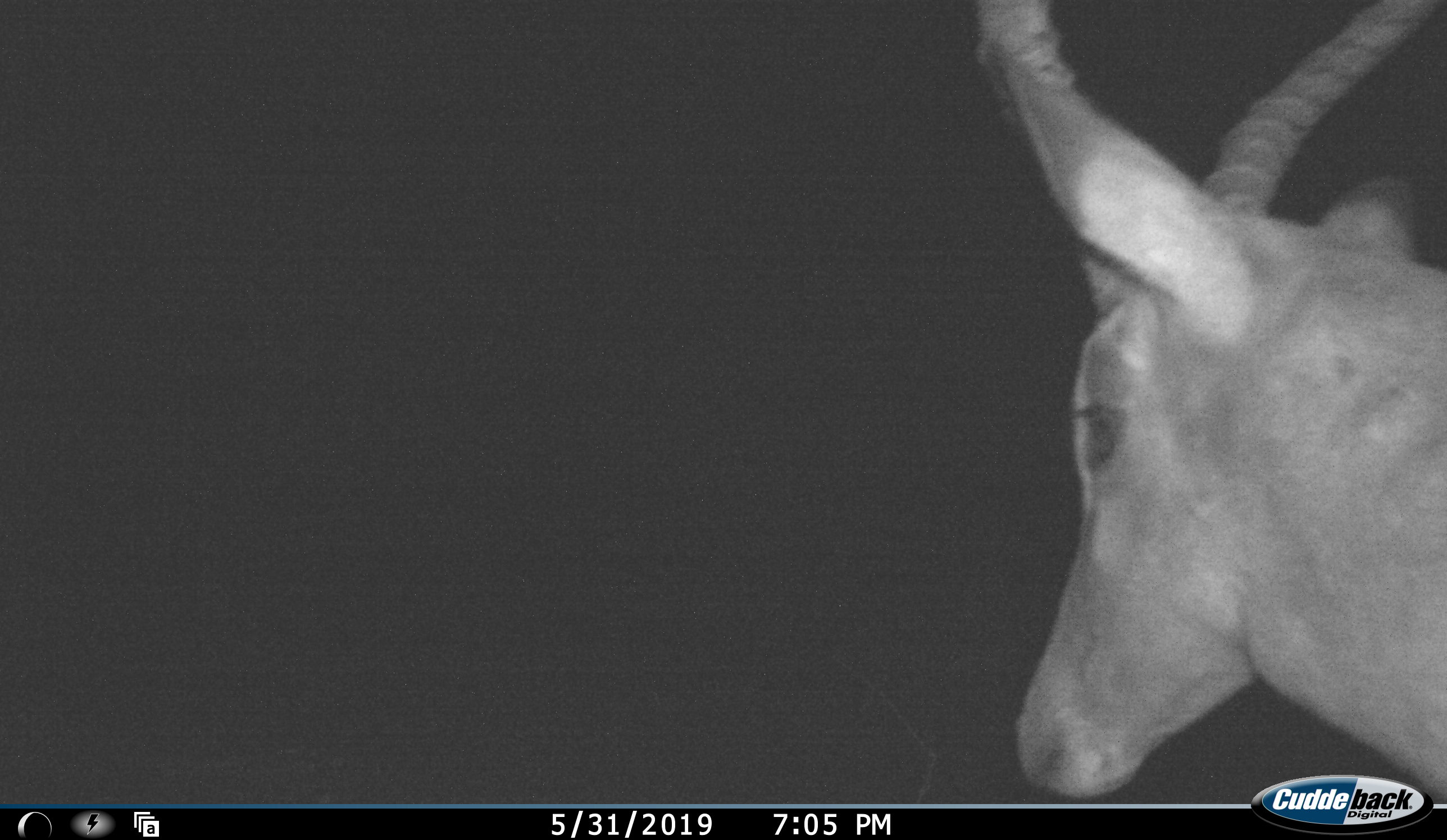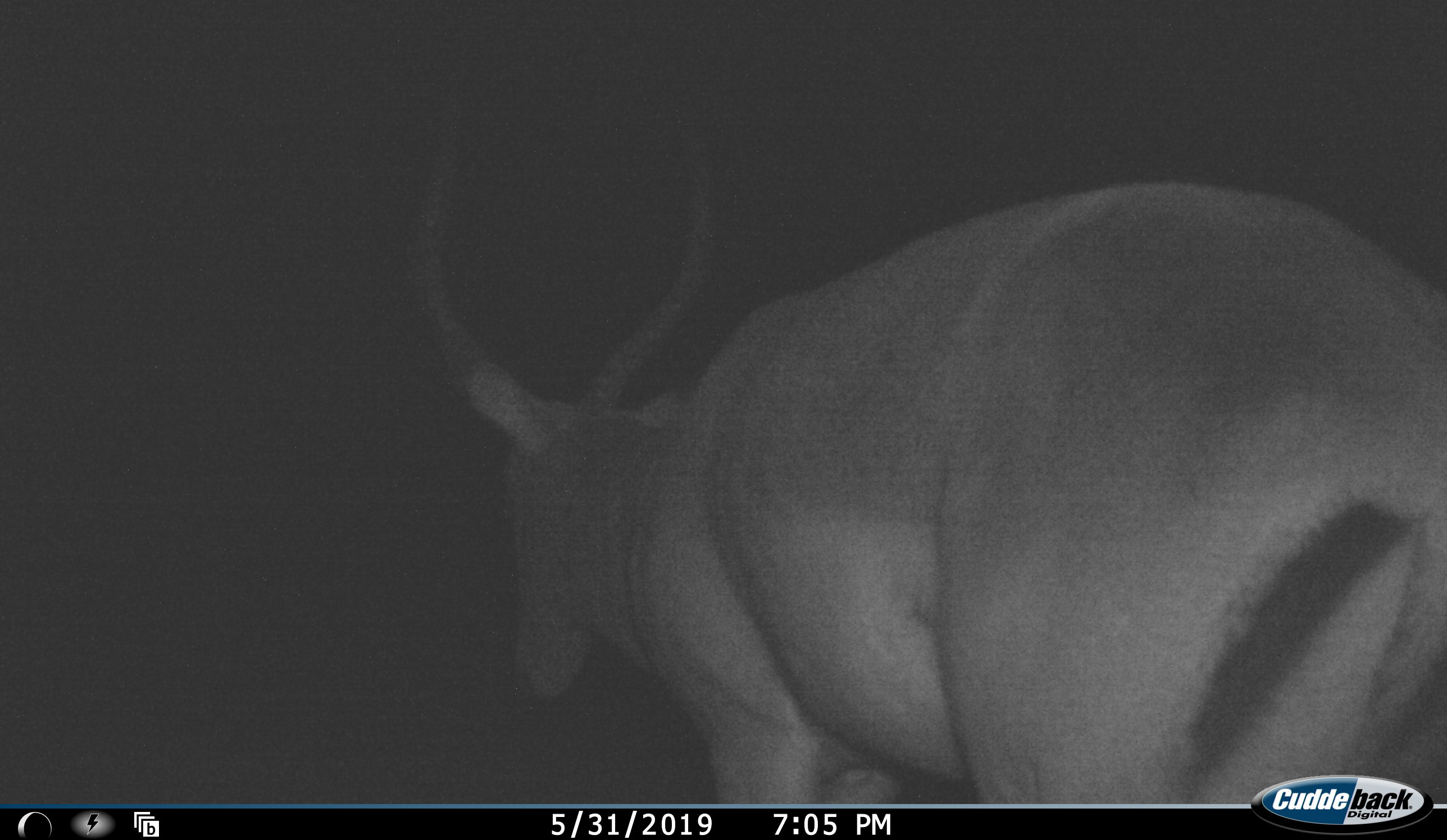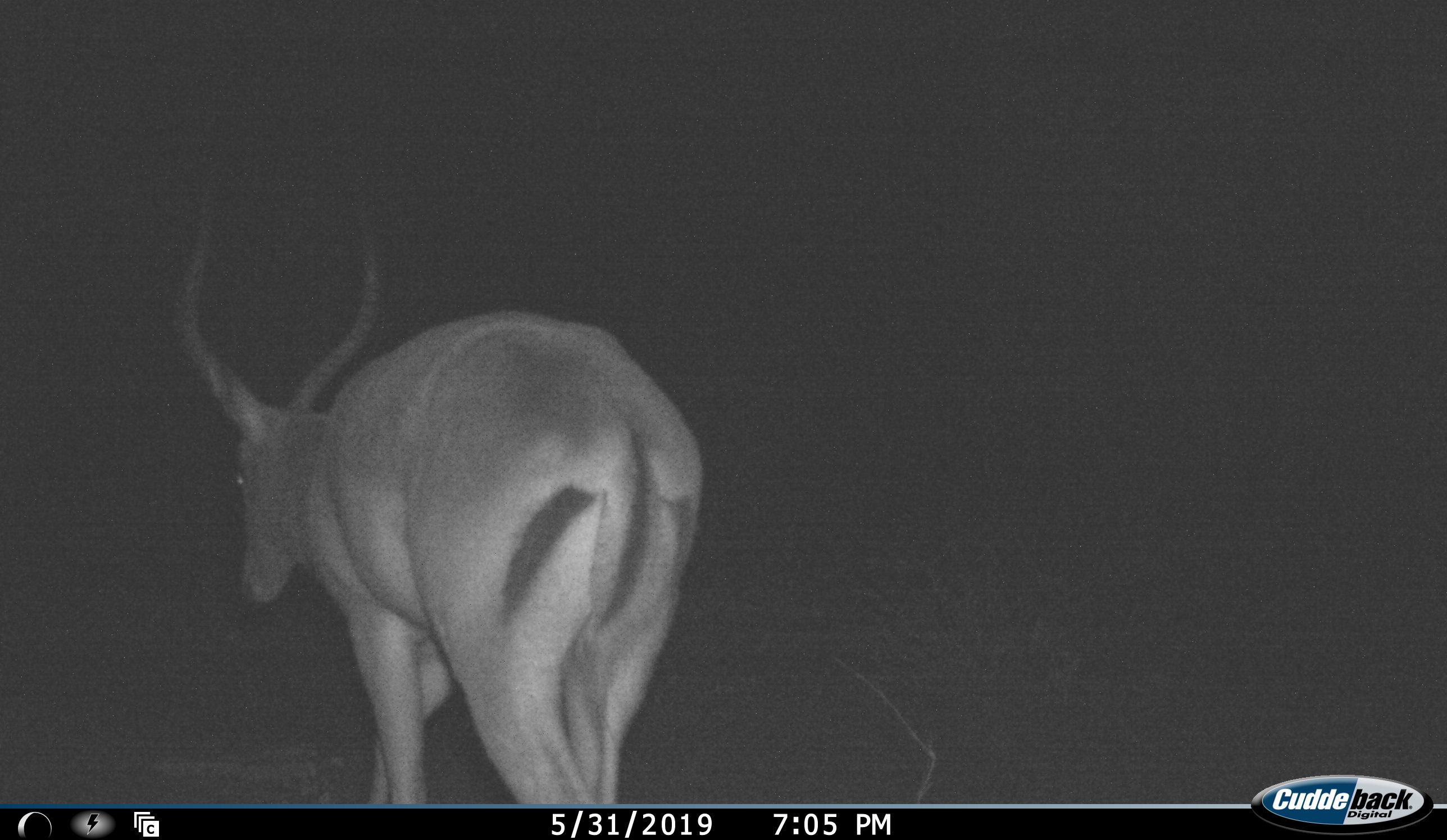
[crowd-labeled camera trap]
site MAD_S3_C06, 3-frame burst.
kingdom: Animalia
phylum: Chordata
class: Mammalia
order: Artiodactyla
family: Bovidae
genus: Aepyceros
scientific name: Aepyceros melampus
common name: impala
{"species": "impala (Aepyceros melampus)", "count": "1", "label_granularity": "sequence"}